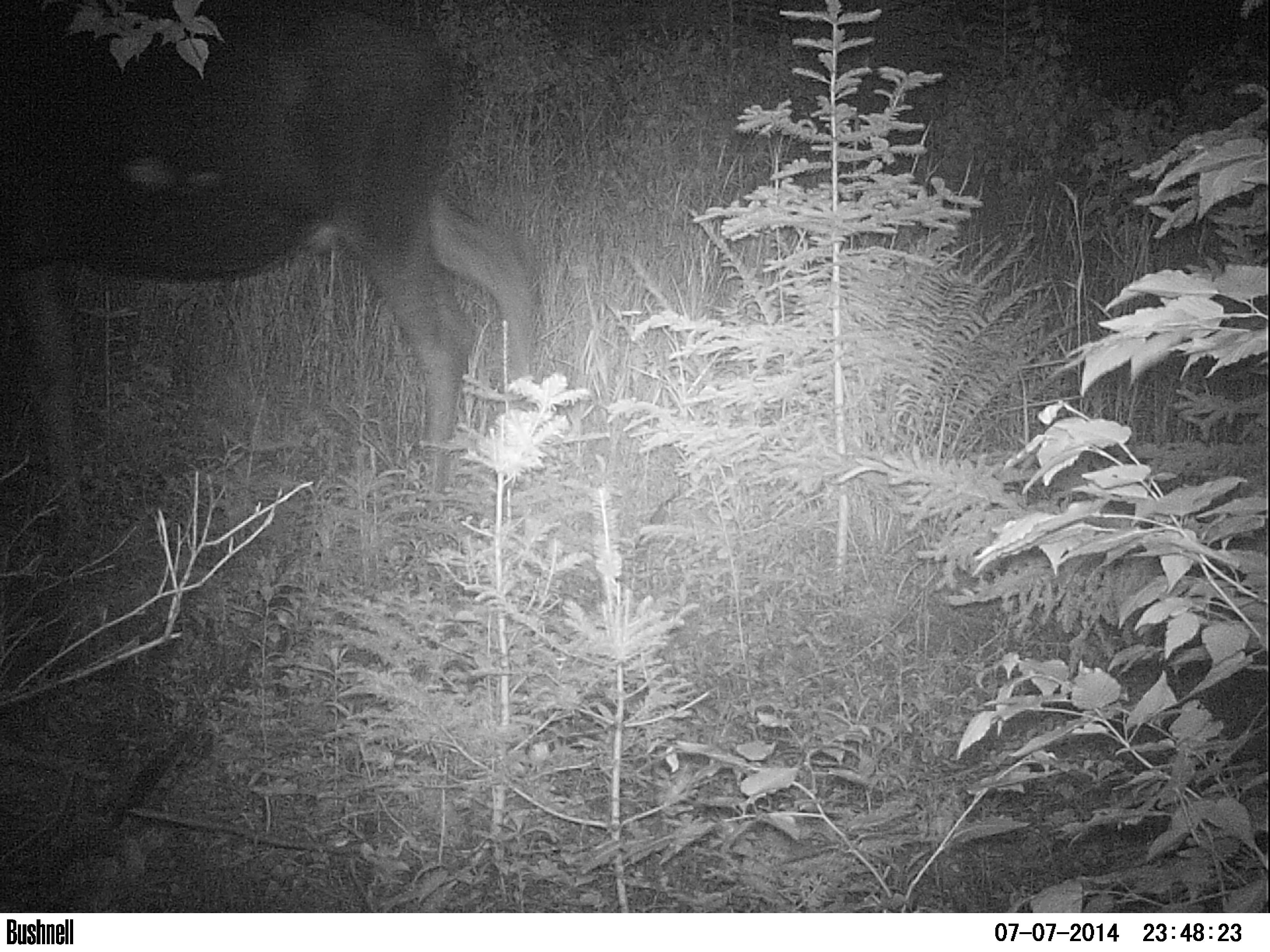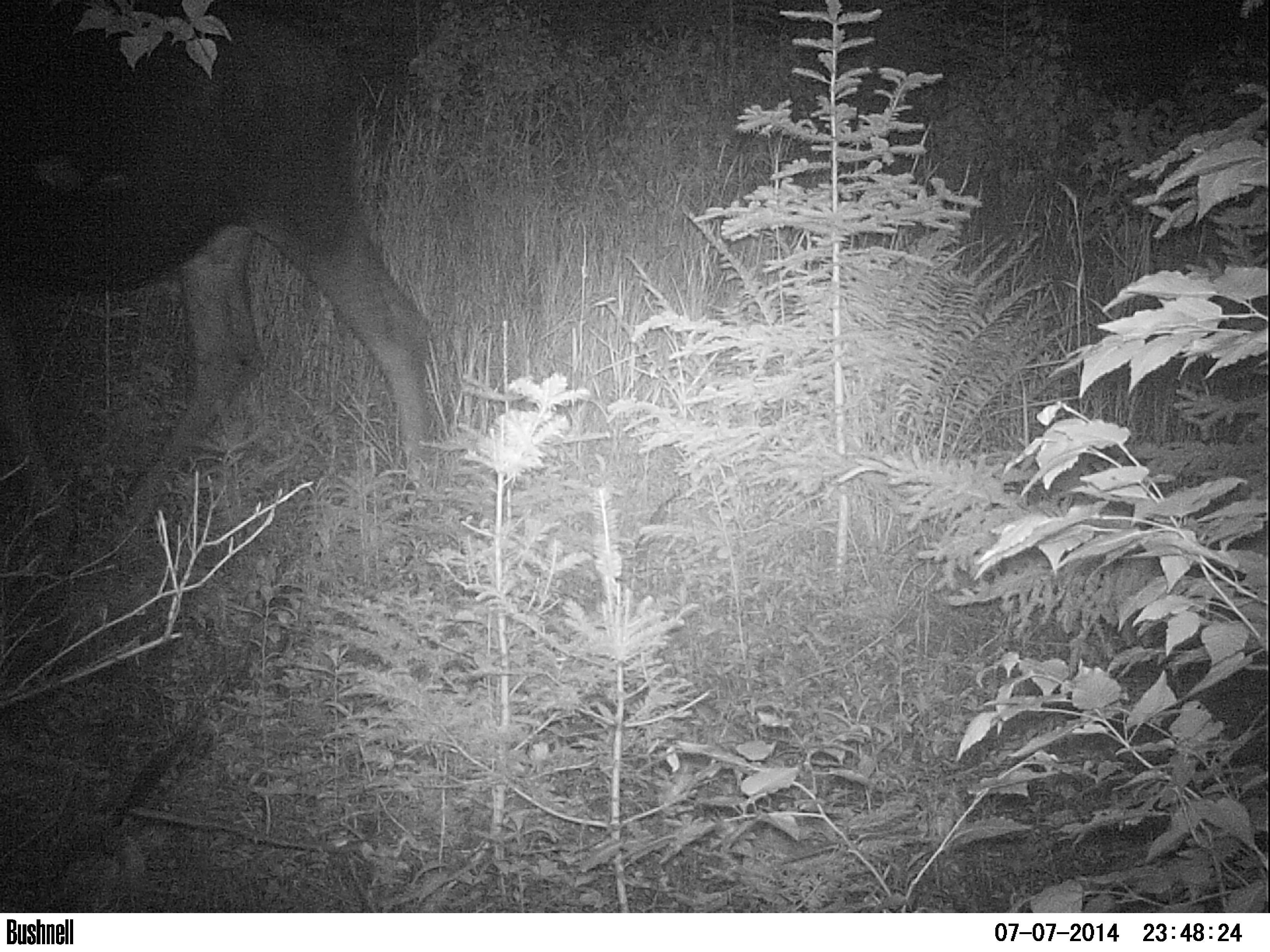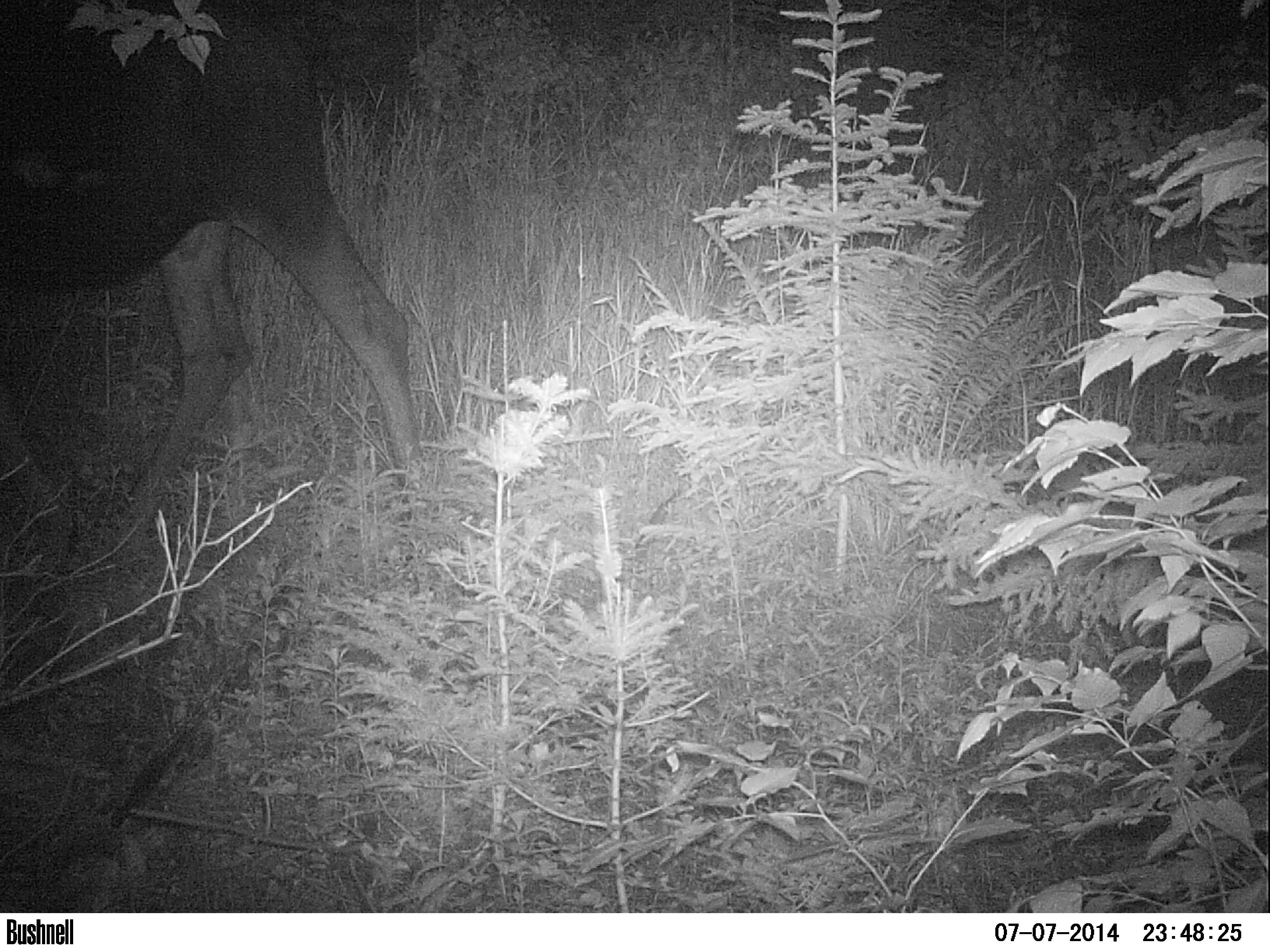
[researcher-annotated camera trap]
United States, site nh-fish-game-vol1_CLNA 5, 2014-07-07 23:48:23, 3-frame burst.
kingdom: Animalia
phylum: Chordata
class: Mammalia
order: Artiodactyla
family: Cervidae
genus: Alces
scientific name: Alces alces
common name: moose